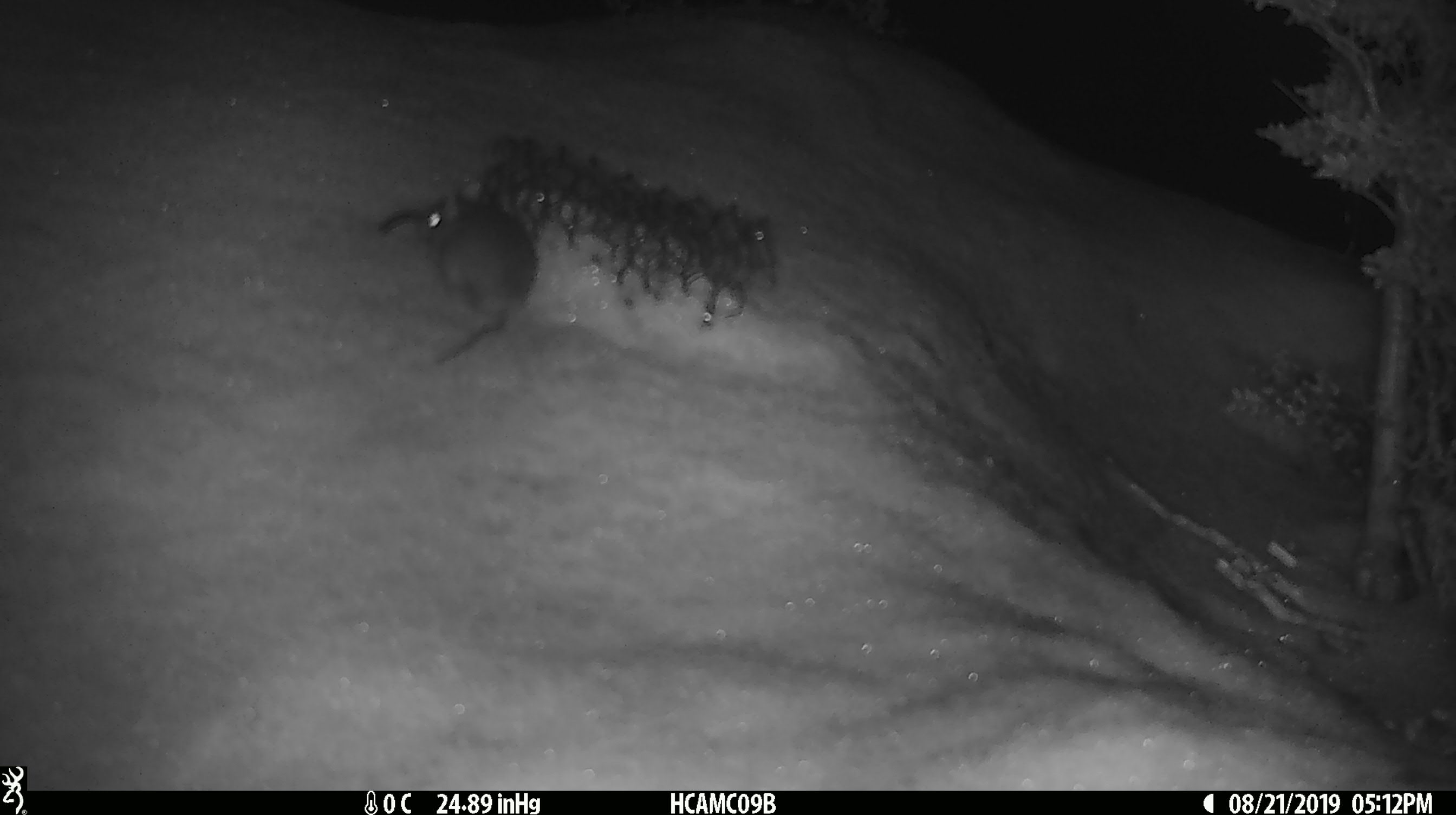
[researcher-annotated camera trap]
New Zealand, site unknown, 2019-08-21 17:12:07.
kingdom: Animalia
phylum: Chordata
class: Mammalia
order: Rodentia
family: Muridae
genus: Mus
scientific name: Mus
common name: mouse